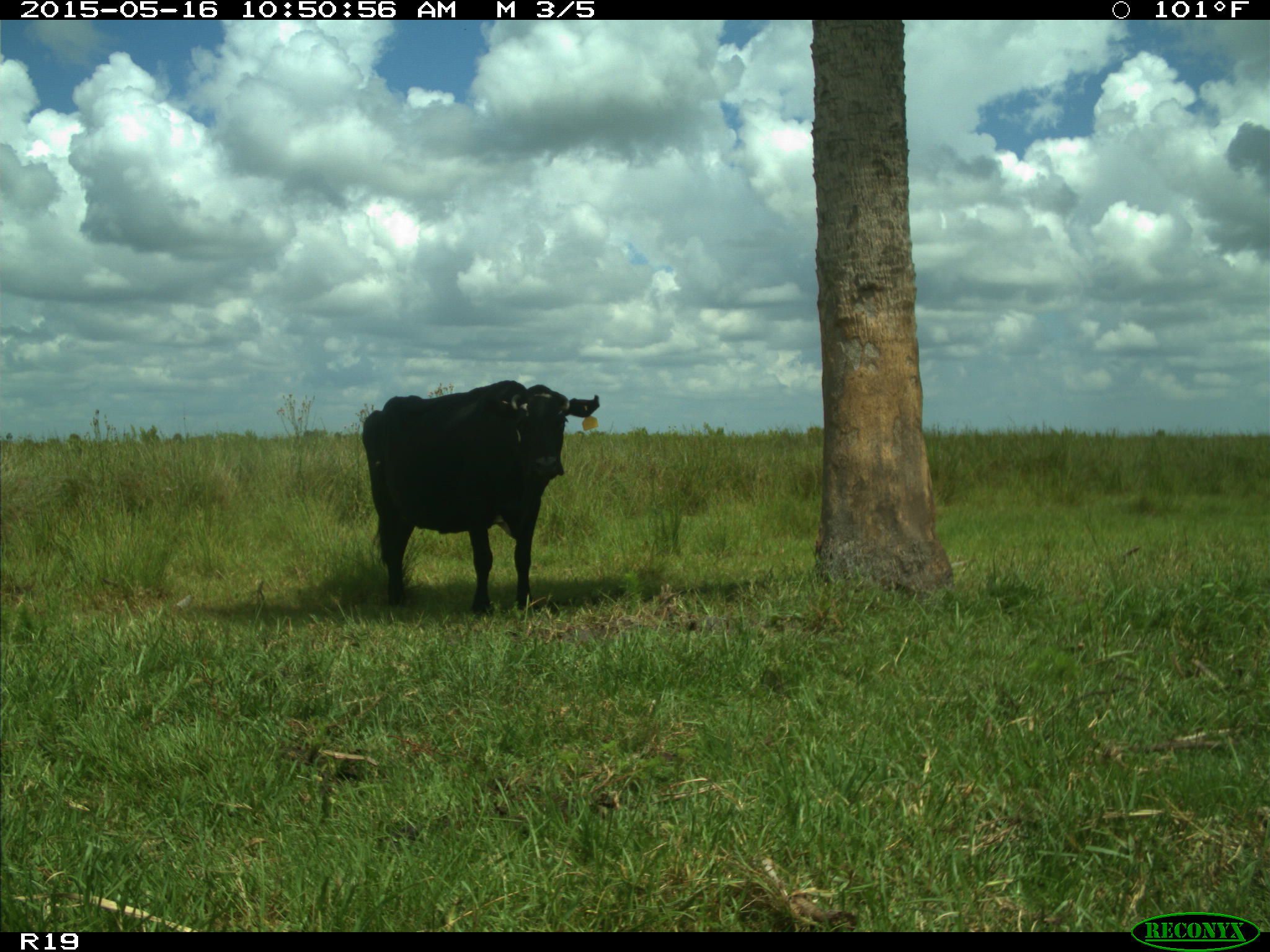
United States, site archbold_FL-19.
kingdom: Animalia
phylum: Chordata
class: Mammalia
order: Artiodactyla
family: Bovidae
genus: Bos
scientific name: Bos taurus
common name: domestic cow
Bos taurus (domestic cow).